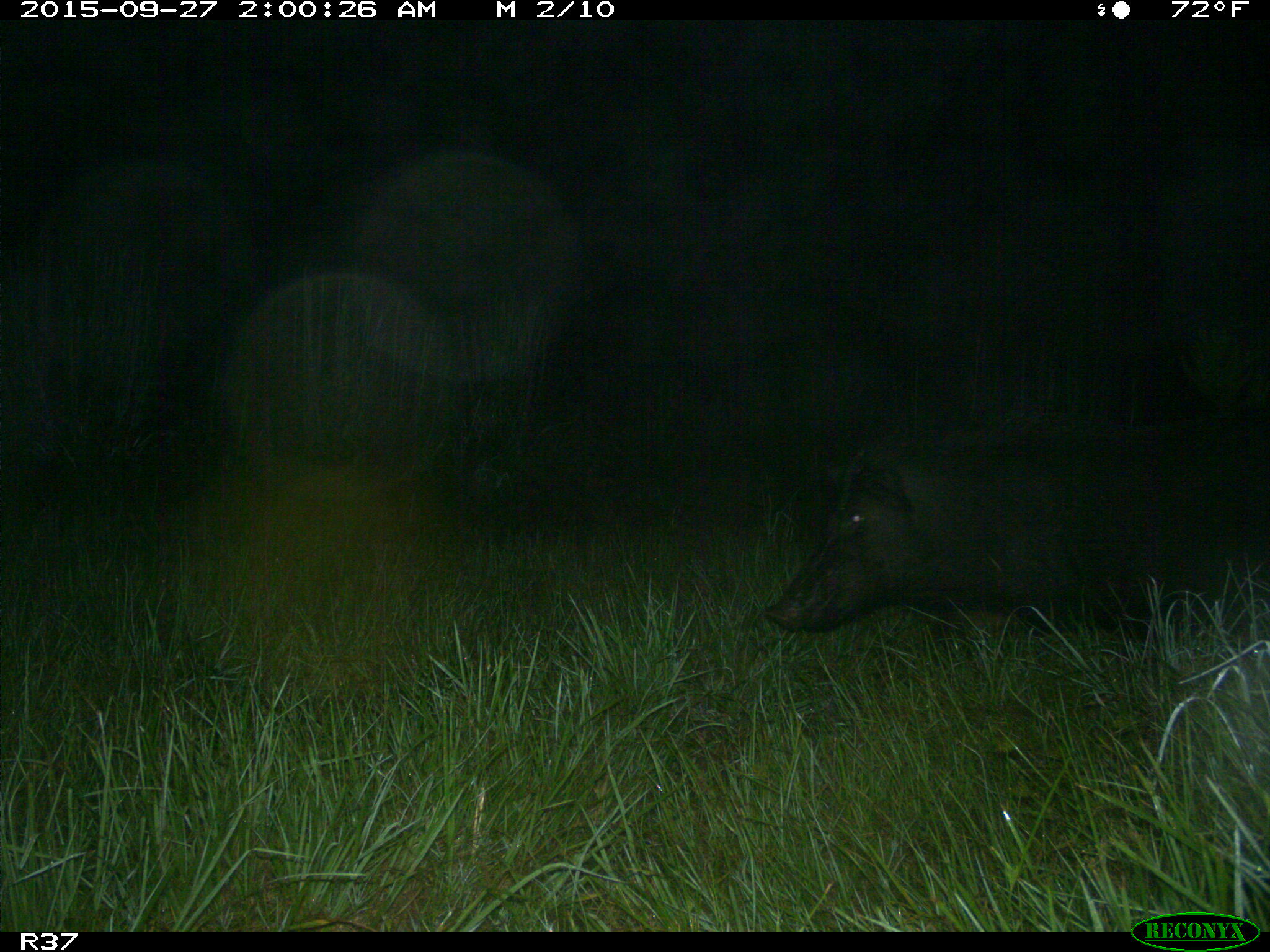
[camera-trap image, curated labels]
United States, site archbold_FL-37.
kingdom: Animalia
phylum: Chordata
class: Mammalia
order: Artiodactyla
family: Suidae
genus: Sus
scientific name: Sus scrofa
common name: wild boar